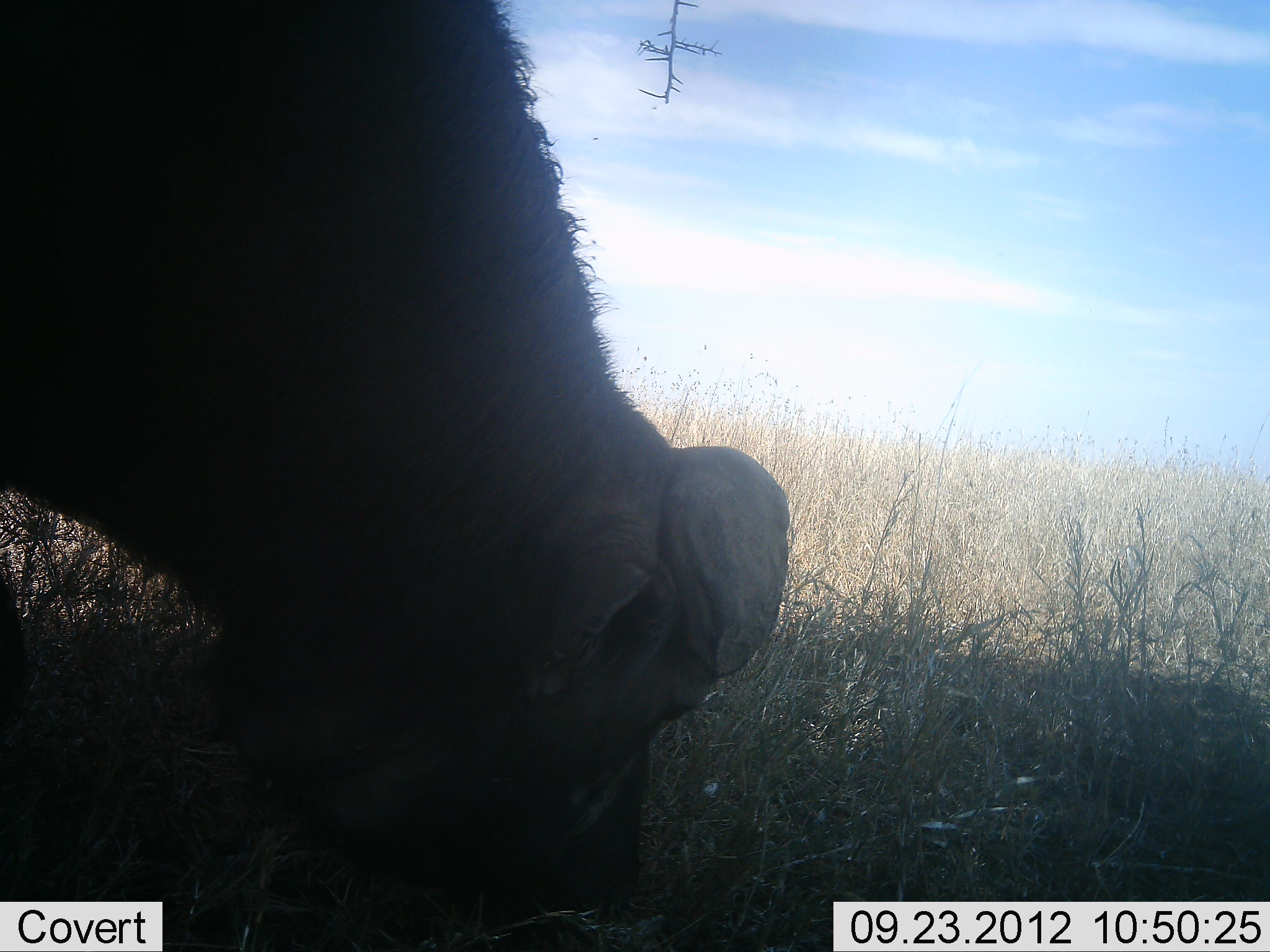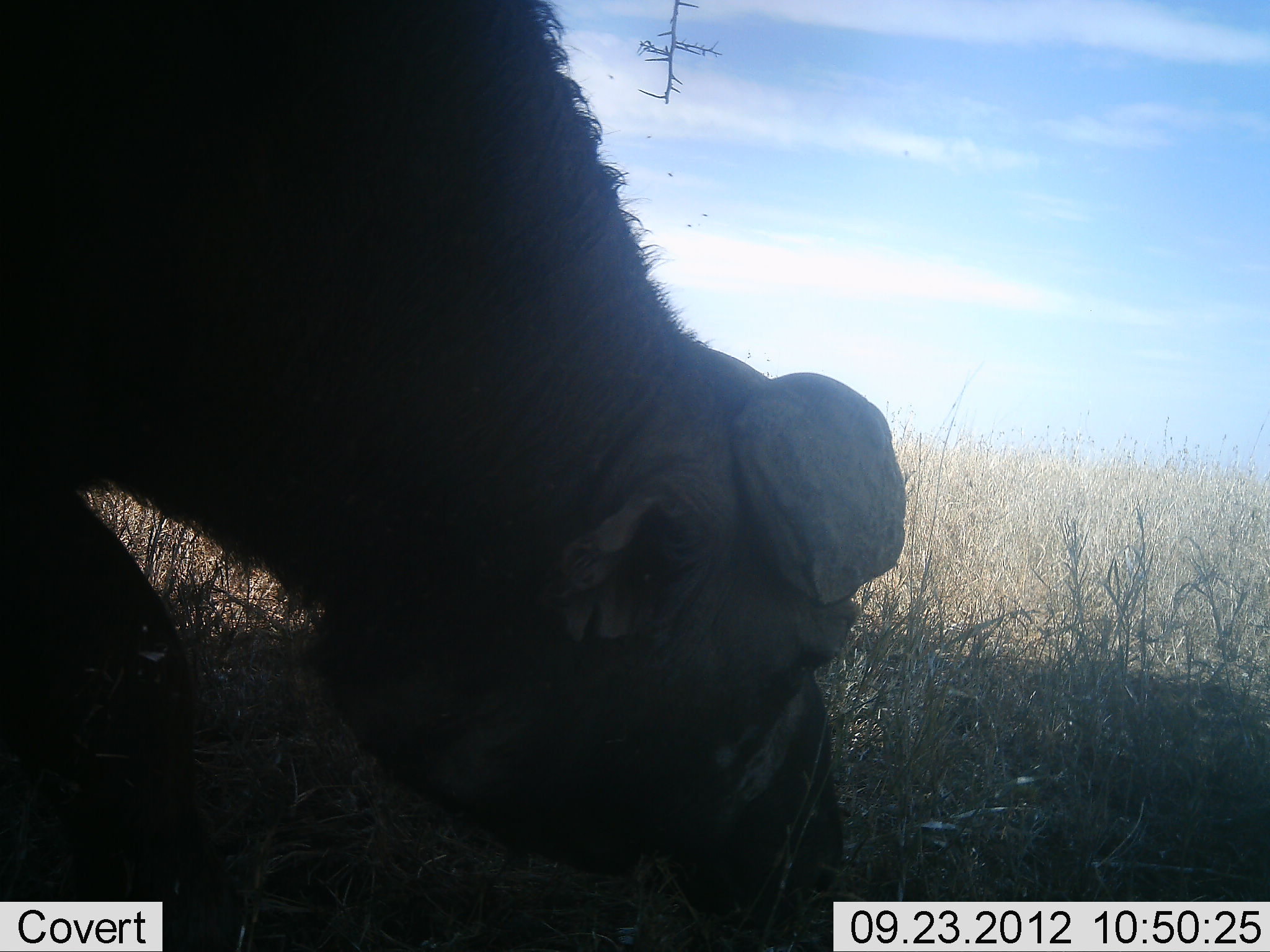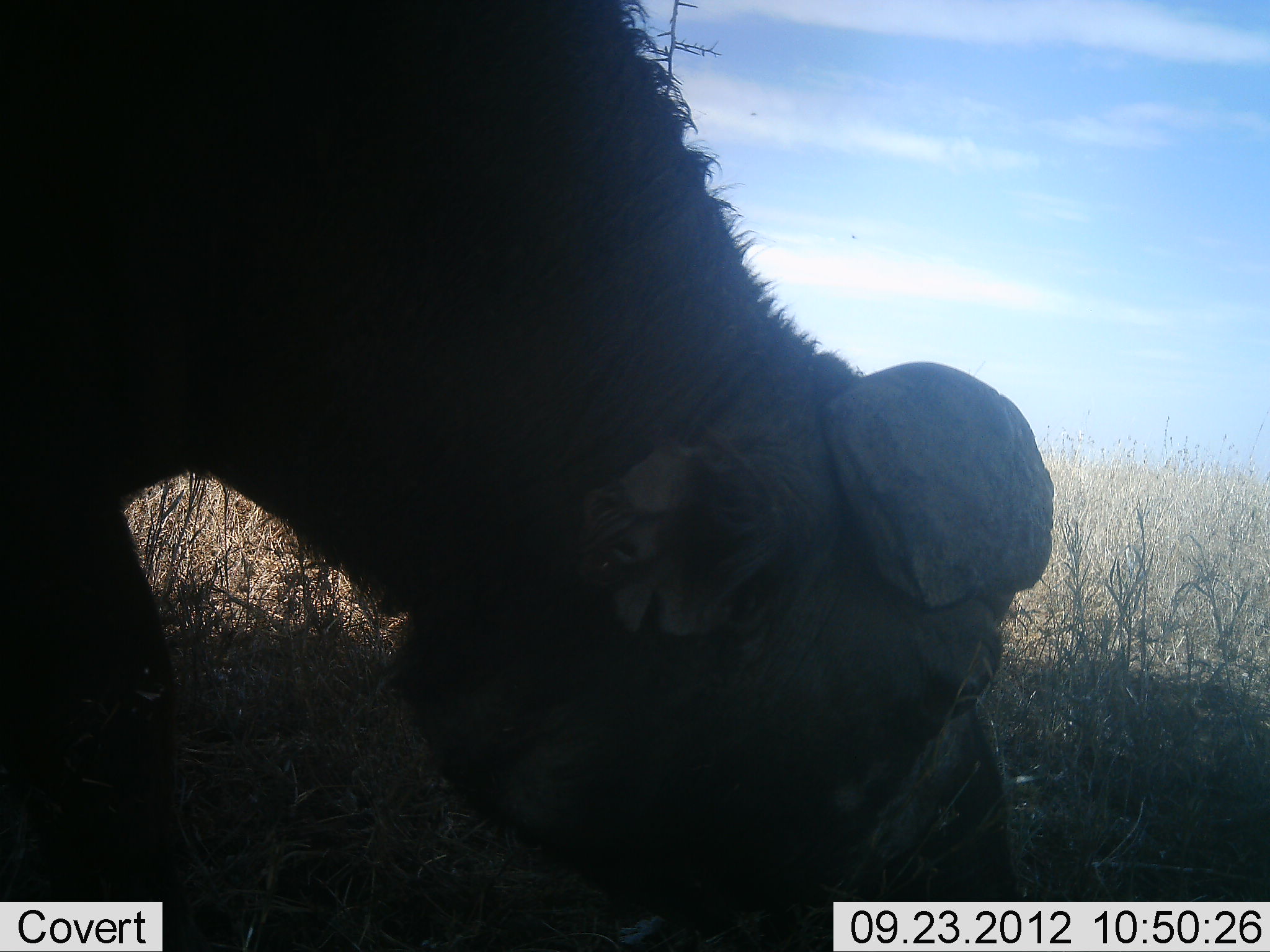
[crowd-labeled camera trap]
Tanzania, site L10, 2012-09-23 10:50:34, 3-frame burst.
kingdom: Animalia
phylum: Chordata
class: Mammalia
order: Artiodactyla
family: Bovidae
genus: Syncerus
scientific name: Syncerus caffer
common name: cape buffalo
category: buffalo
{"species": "buffalo (cape buffalo) (Syncerus caffer)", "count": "1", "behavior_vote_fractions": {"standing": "11%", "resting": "0%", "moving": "11%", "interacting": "0%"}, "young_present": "0%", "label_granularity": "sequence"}